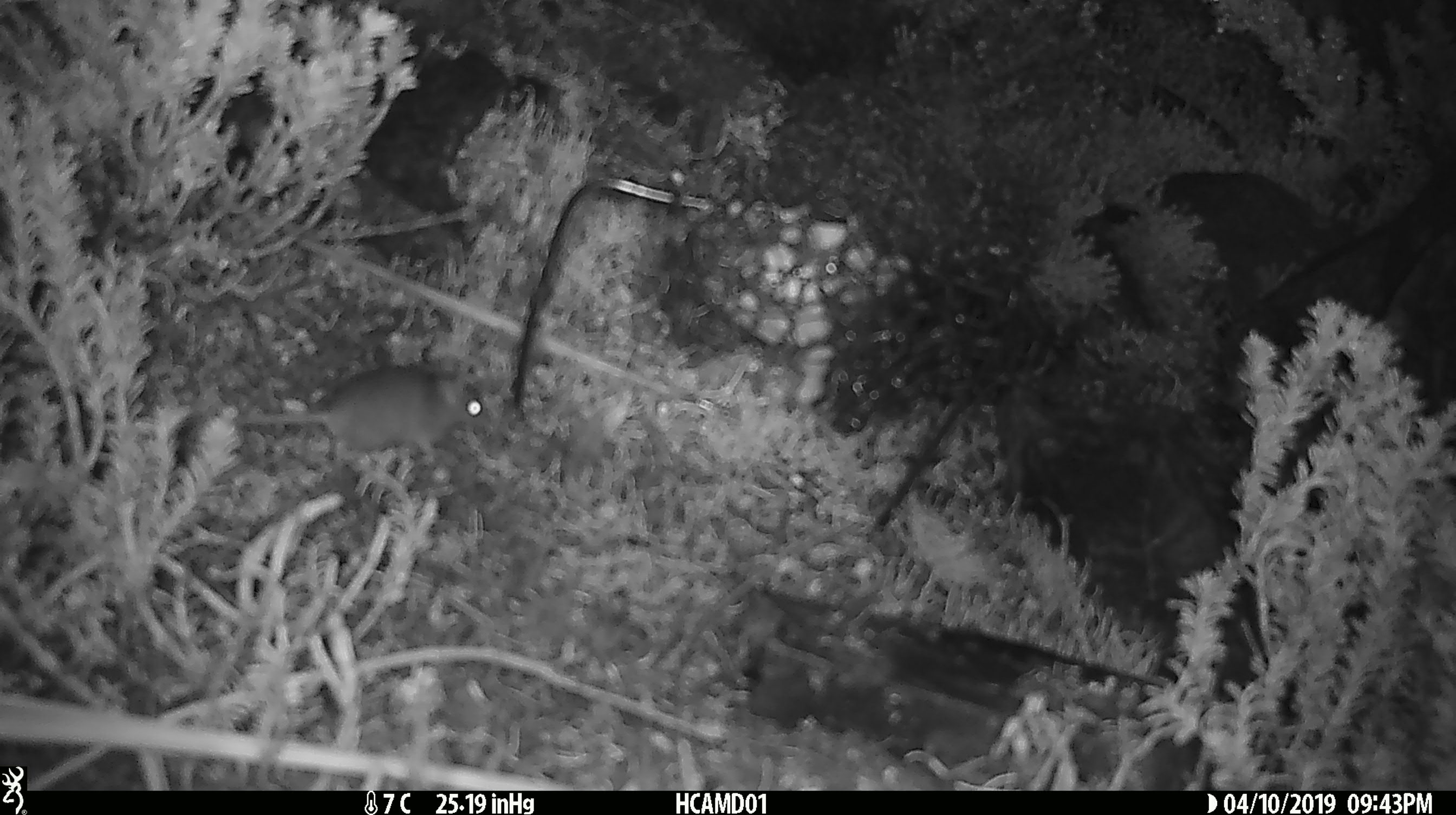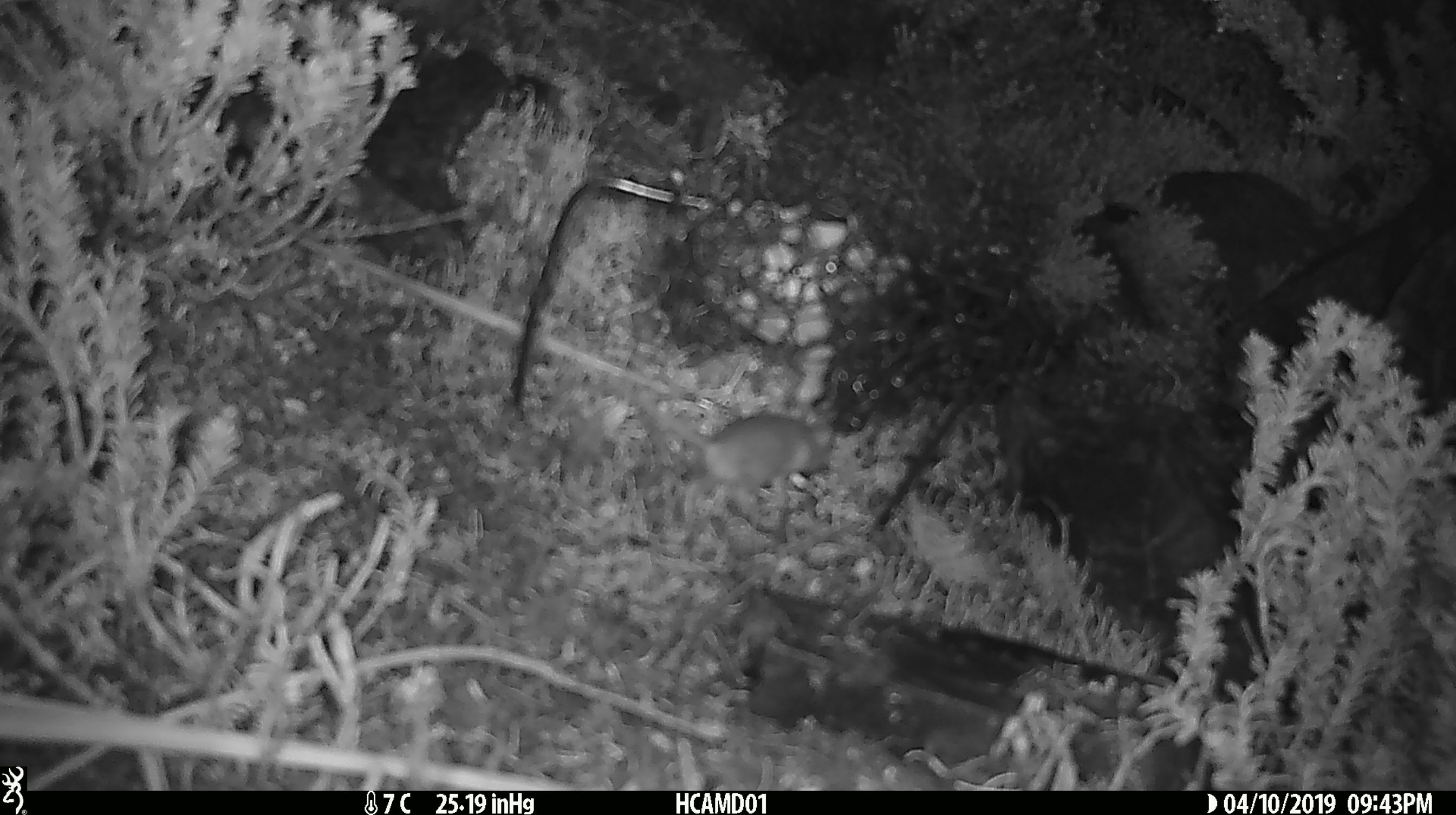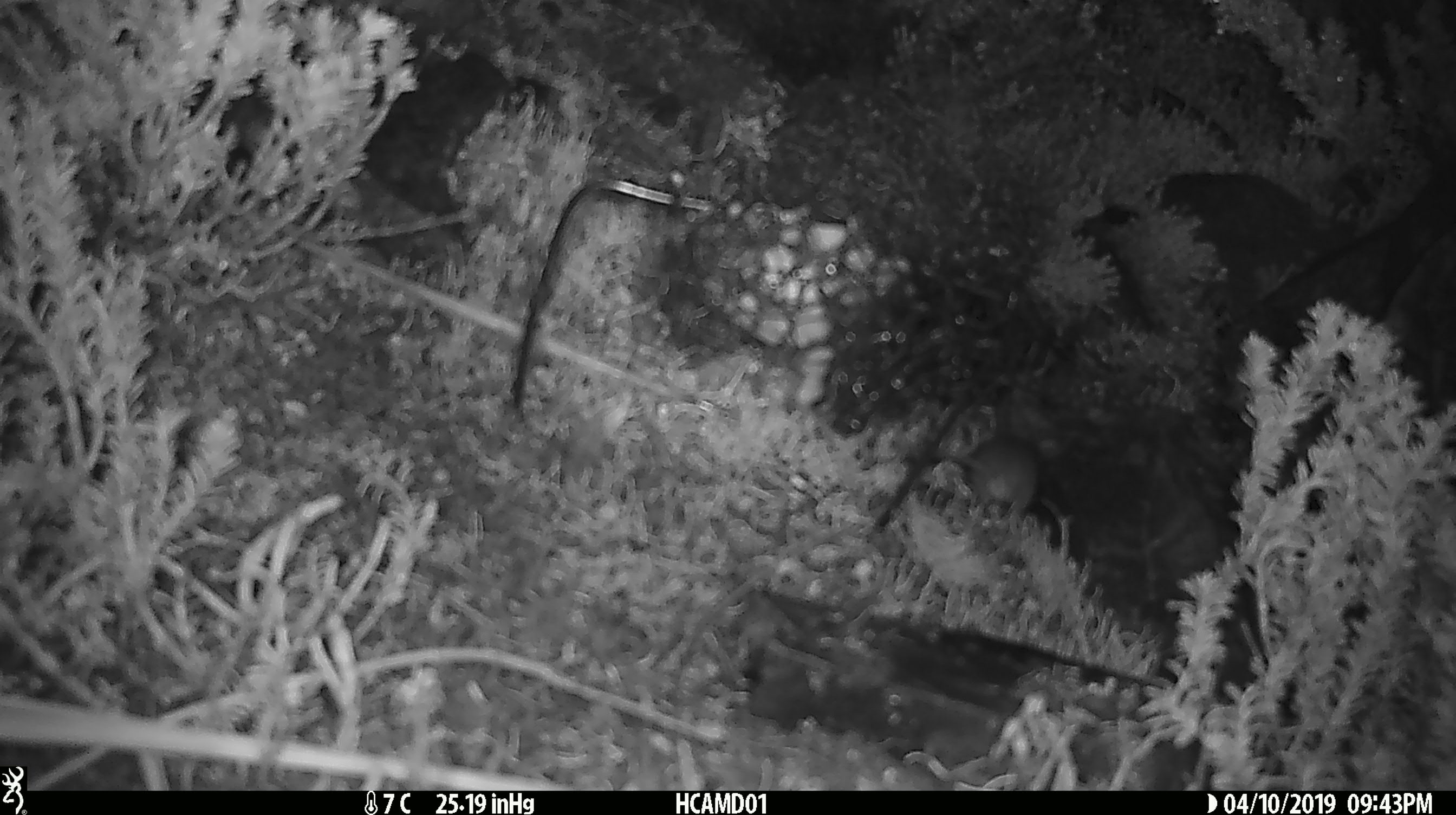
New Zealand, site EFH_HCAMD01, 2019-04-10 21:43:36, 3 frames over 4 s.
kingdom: Animalia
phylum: Chordata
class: Mammalia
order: Rodentia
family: Muridae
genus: Mus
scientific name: Mus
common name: mouse